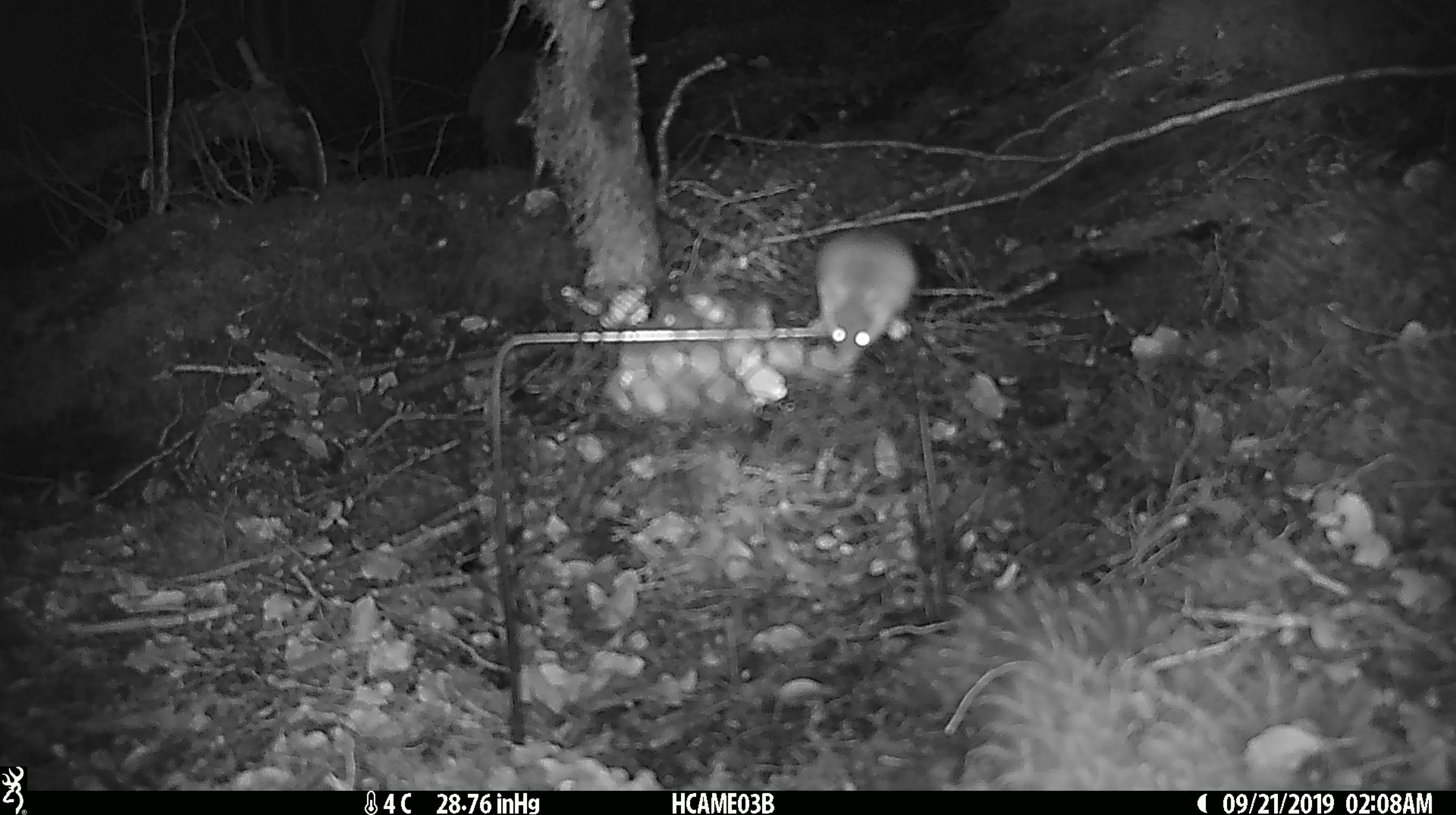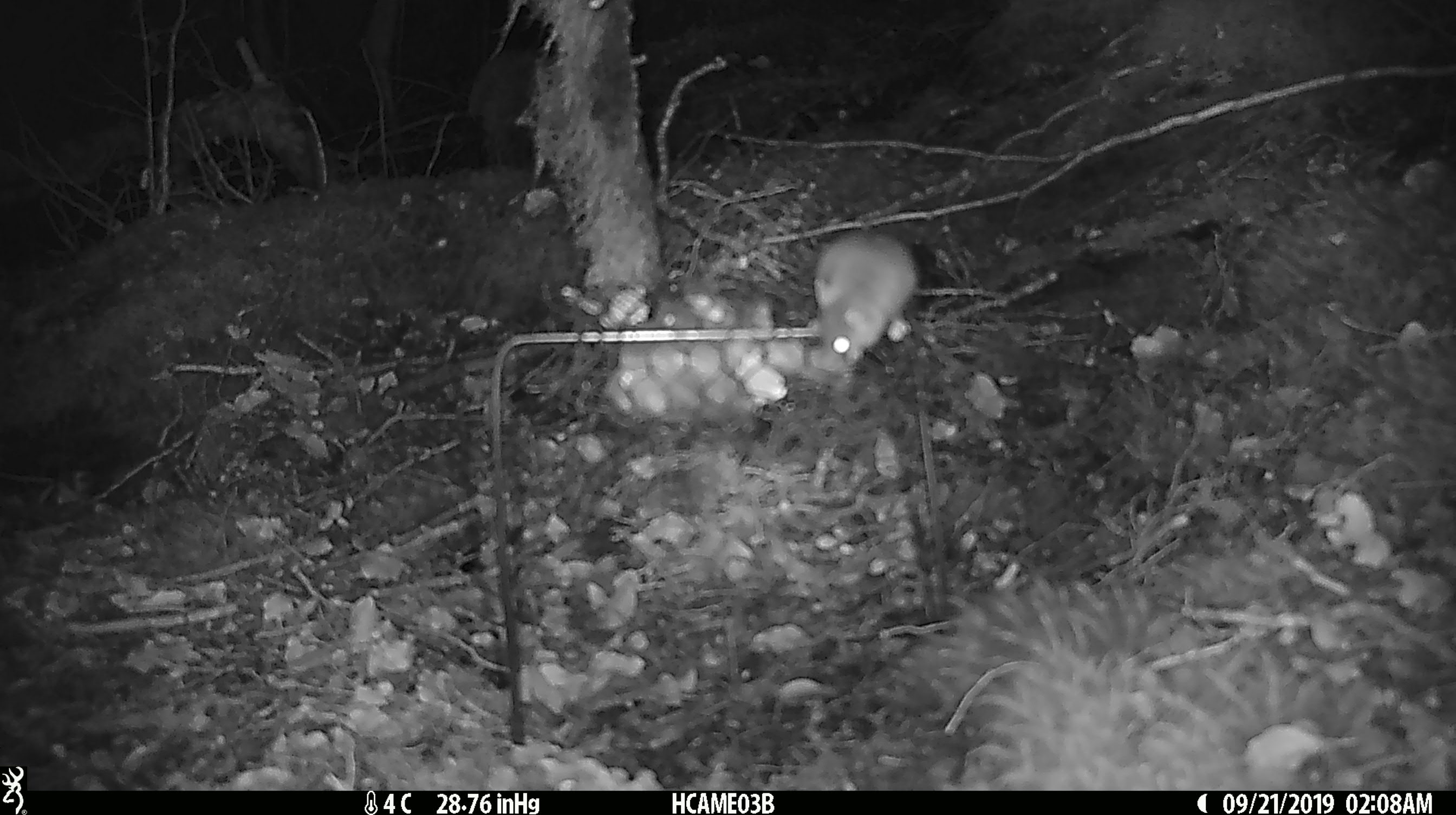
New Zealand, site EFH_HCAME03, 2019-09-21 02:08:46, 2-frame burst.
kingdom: Animalia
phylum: Chordata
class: Mammalia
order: Rodentia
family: Muridae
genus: Mus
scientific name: Mus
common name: mouse